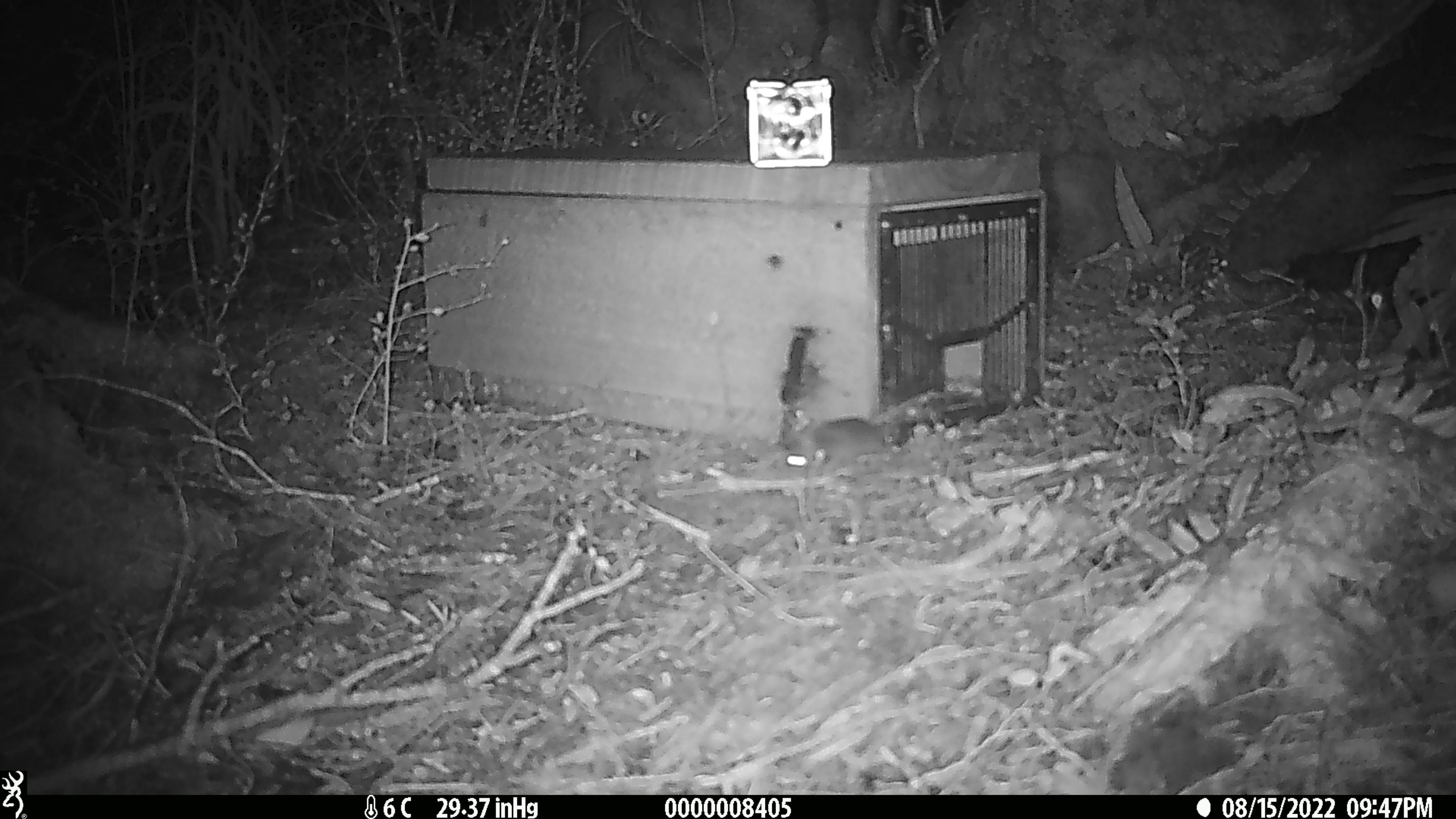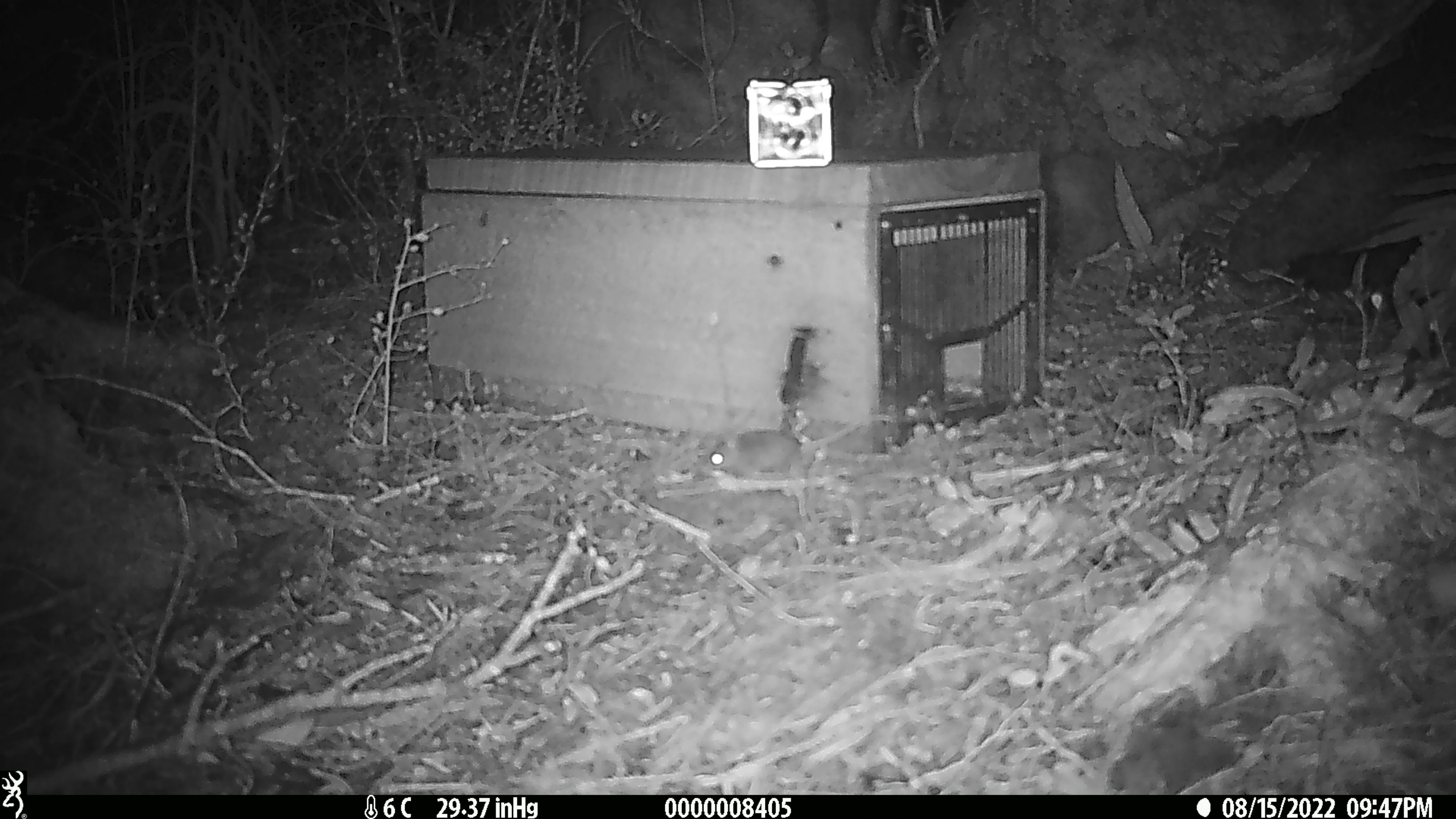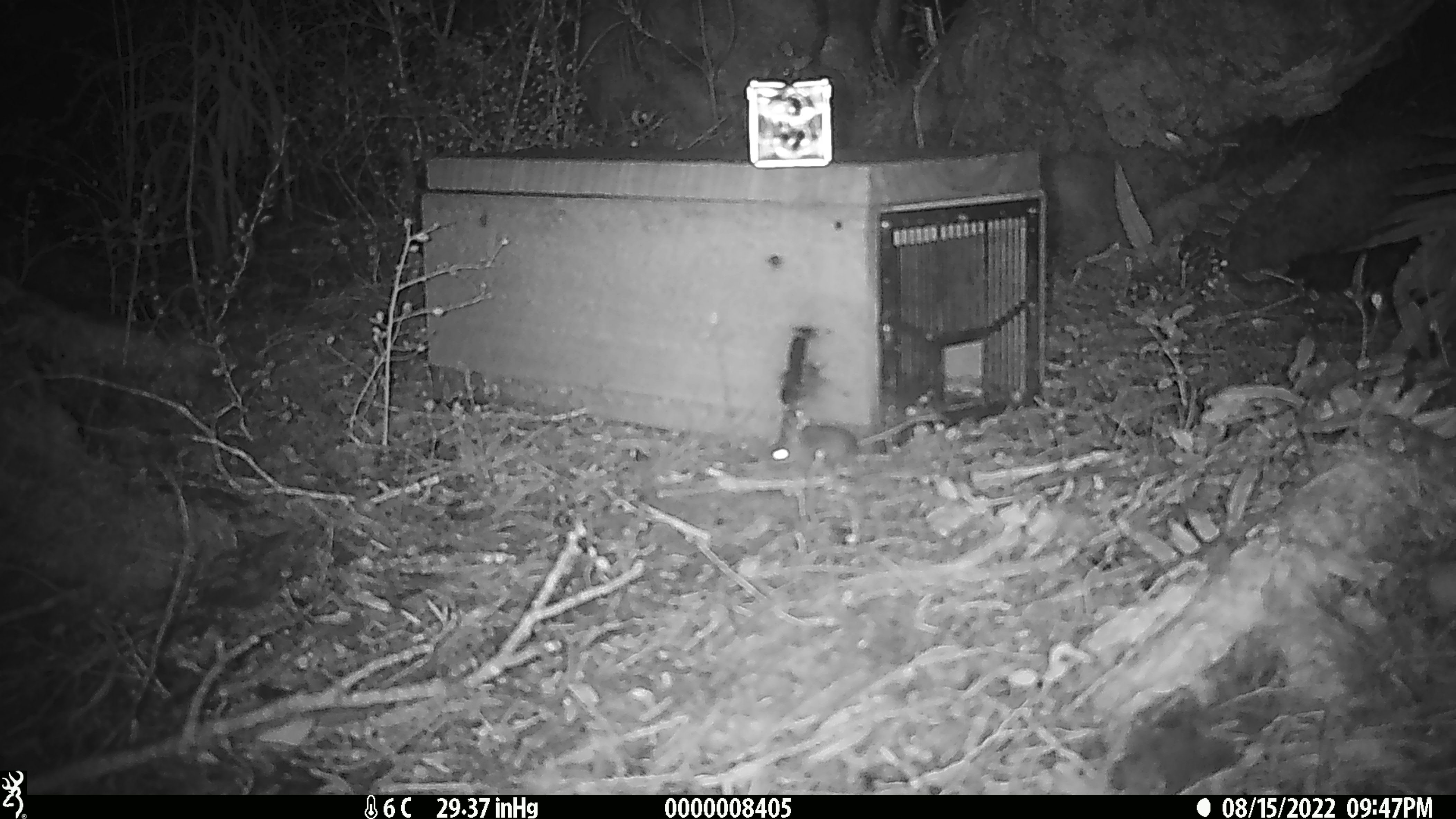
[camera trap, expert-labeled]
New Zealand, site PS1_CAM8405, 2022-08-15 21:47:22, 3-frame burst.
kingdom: Animalia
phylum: Chordata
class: Mammalia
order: Rodentia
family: Muridae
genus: Mus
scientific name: Mus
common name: mouse